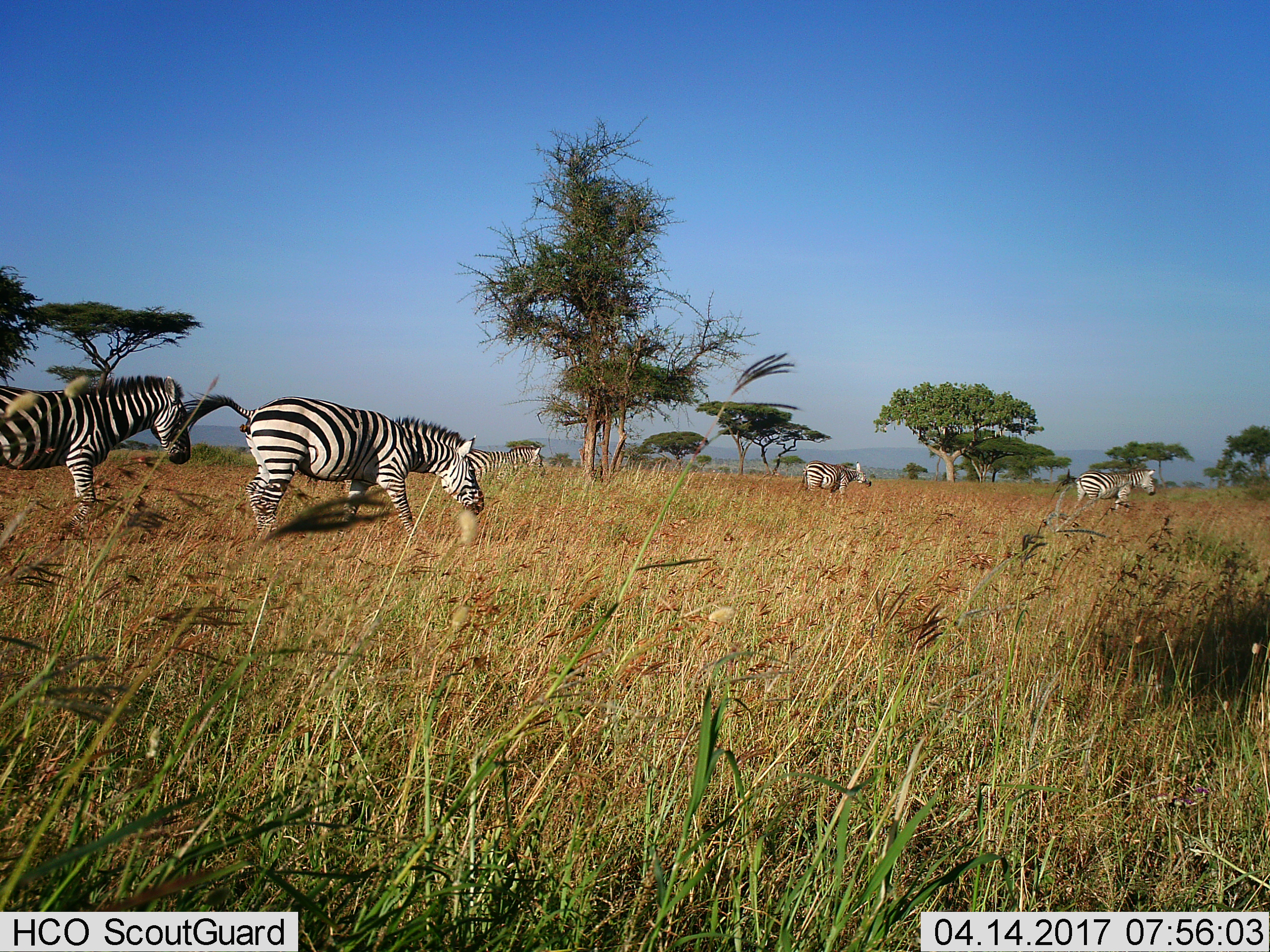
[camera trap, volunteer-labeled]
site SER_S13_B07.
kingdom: Animalia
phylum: Chordata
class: Mammalia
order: Perissodactyla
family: Equidae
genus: Equus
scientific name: Equus quagga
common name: plains zebra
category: zebraplains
Zebraplains (plains zebra) (Equus quagga), count 5. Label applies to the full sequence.